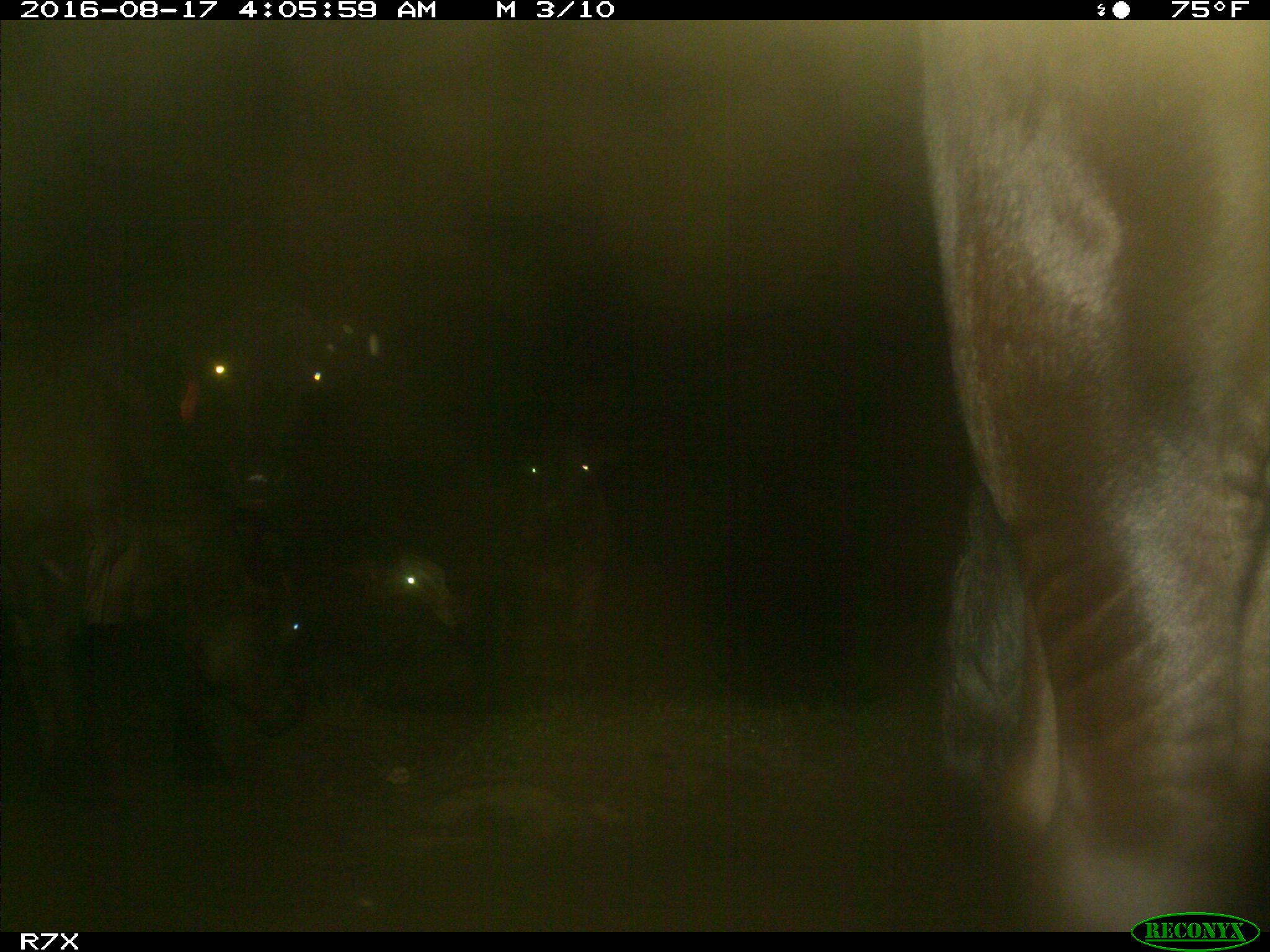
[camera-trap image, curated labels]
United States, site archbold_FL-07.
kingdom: Animalia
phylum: Chordata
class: Mammalia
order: Artiodactyla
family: Bovidae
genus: Bos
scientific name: Bos taurus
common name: domestic cow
Bos taurus (domestic cow).